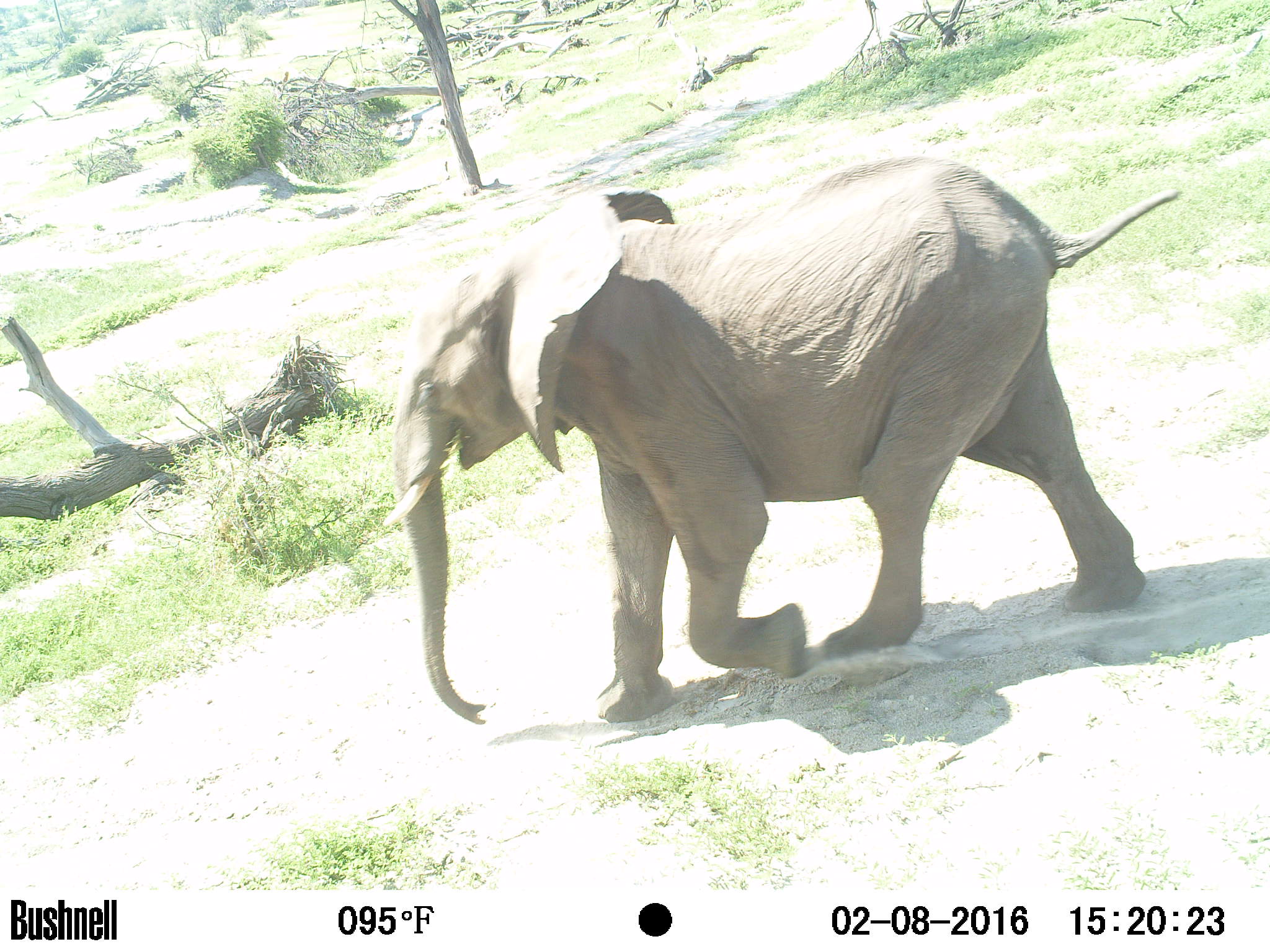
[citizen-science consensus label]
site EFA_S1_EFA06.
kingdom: Animalia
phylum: Chordata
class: Mammalia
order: Proboscidea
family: Elephantidae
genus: Loxodonta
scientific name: Loxodonta africana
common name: african bush elephant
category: elephant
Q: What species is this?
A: Elephant (african bush elephant) (Loxodonta africana).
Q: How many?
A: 1.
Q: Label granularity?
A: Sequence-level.